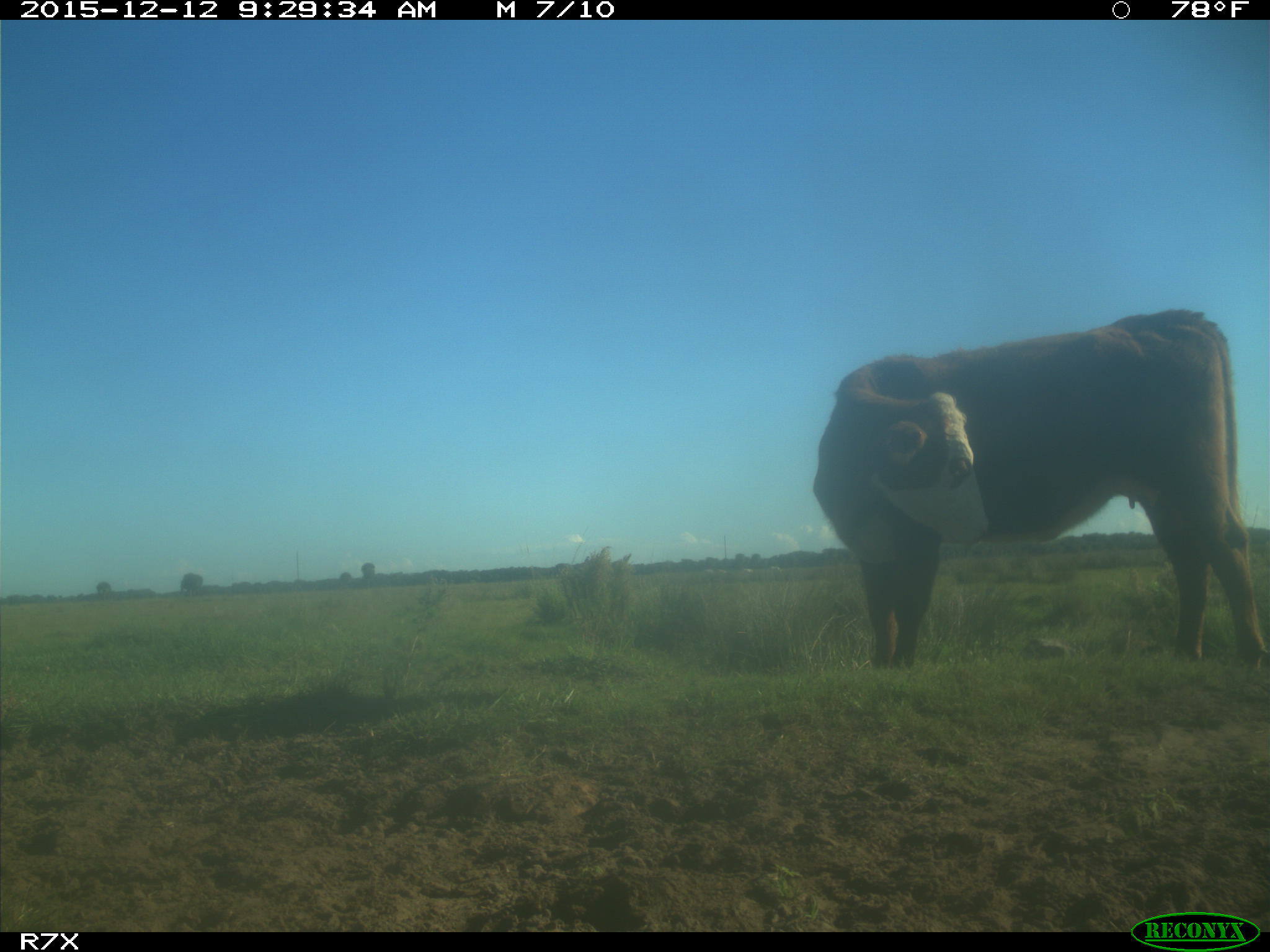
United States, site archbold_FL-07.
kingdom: Animalia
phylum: Chordata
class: Mammalia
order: Artiodactyla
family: Bovidae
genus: Bos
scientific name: Bos taurus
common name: domestic cow